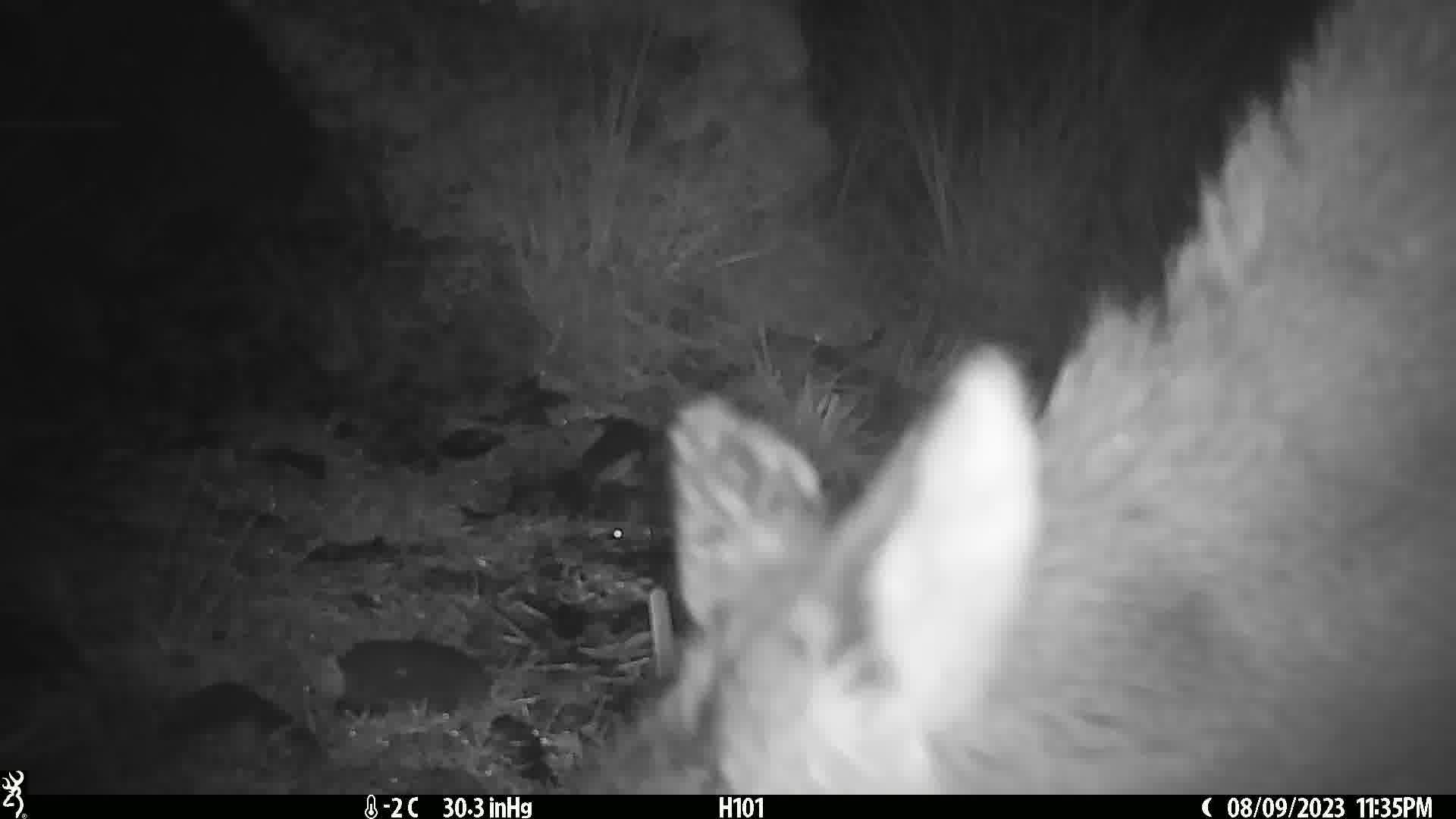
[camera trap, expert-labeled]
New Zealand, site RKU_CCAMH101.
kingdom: Animalia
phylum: Chordata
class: Mammalia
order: Artiodactyla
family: Cervidae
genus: Odocoileus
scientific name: Odocoileus virginianus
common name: white-tailed deer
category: white tailed deer